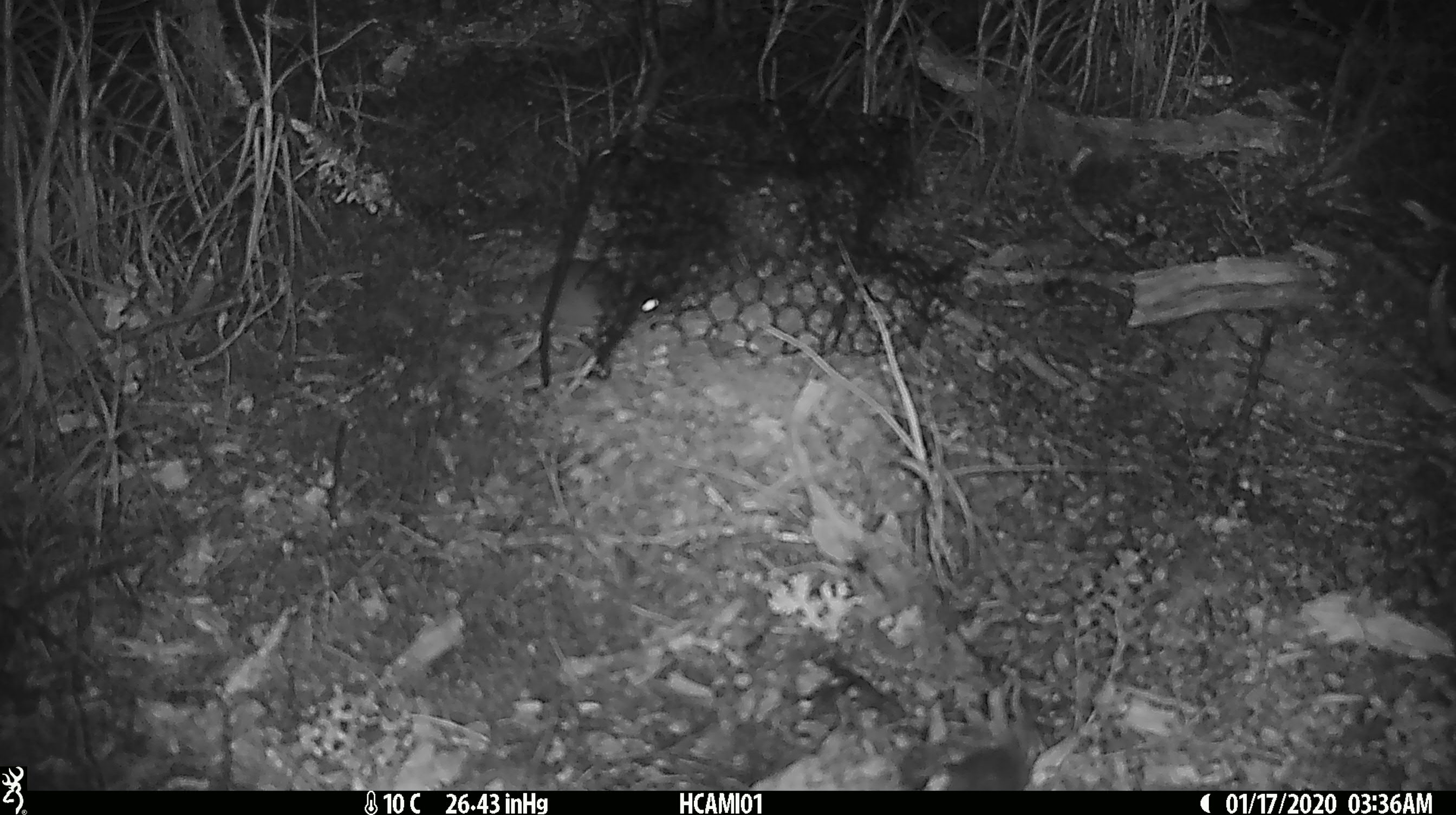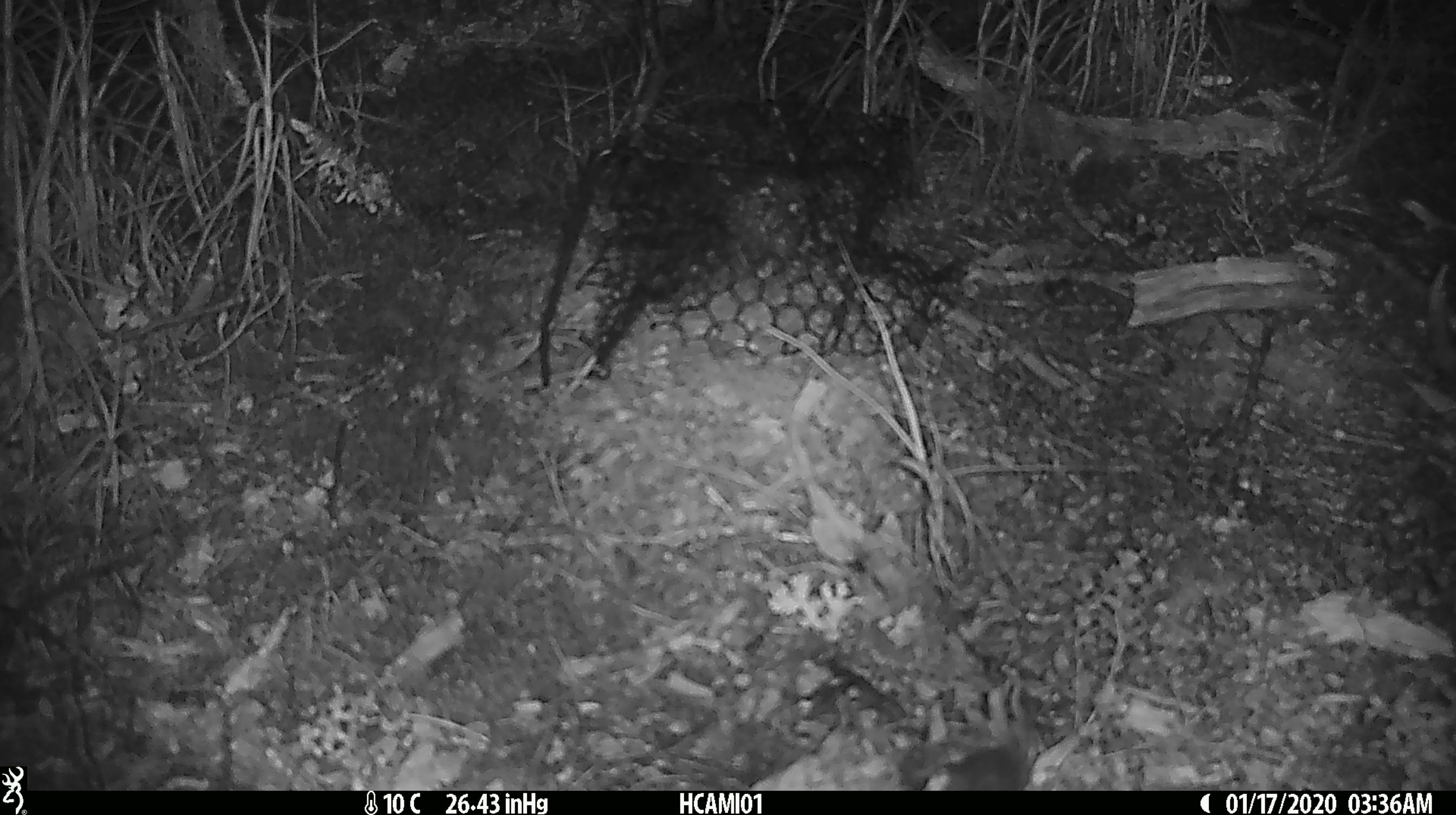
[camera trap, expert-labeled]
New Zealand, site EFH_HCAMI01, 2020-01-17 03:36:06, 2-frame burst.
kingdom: Animalia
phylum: Chordata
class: Mammalia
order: Rodentia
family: Muridae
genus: Mus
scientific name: Mus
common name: mouse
Mouse (Mus).